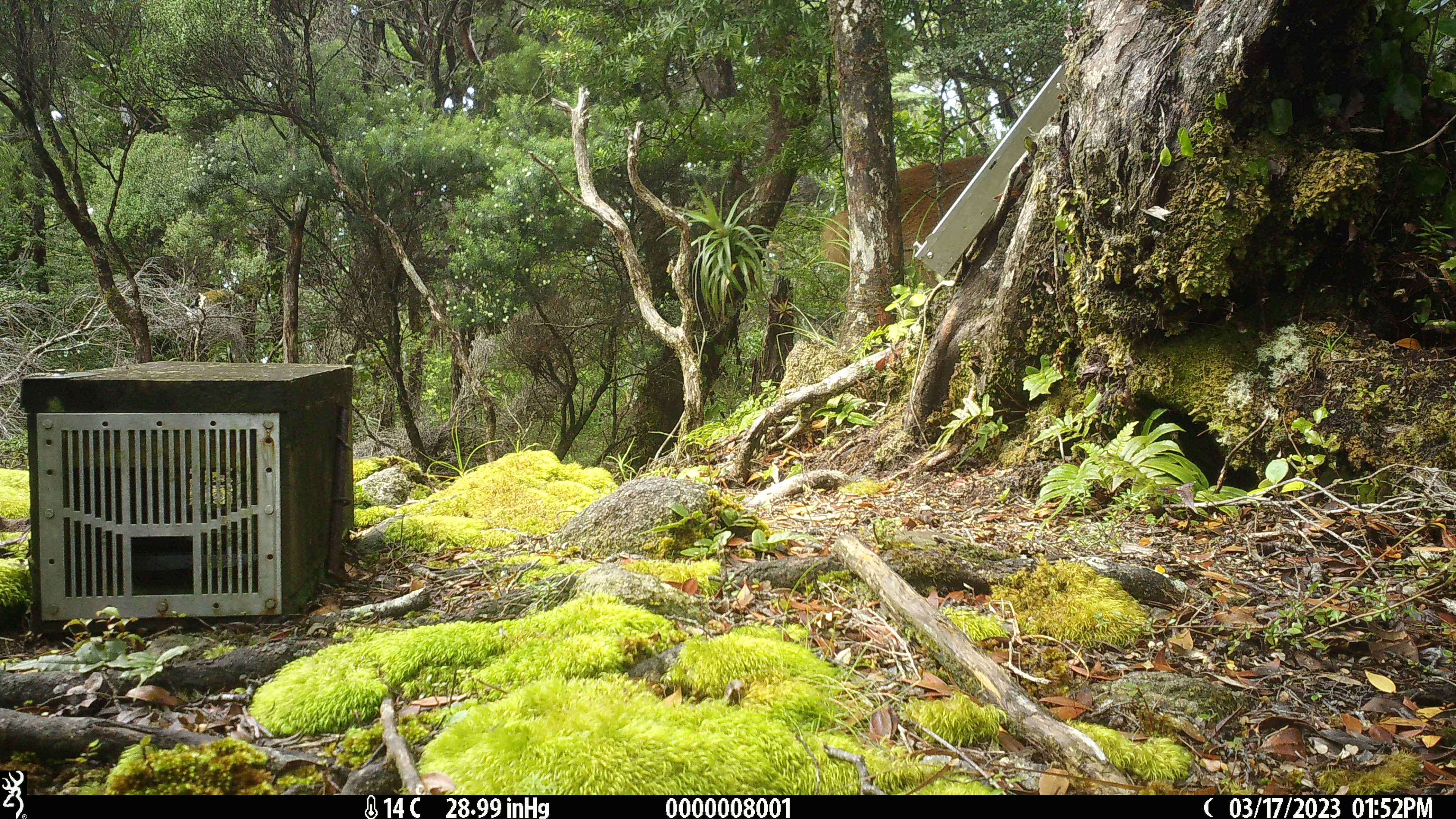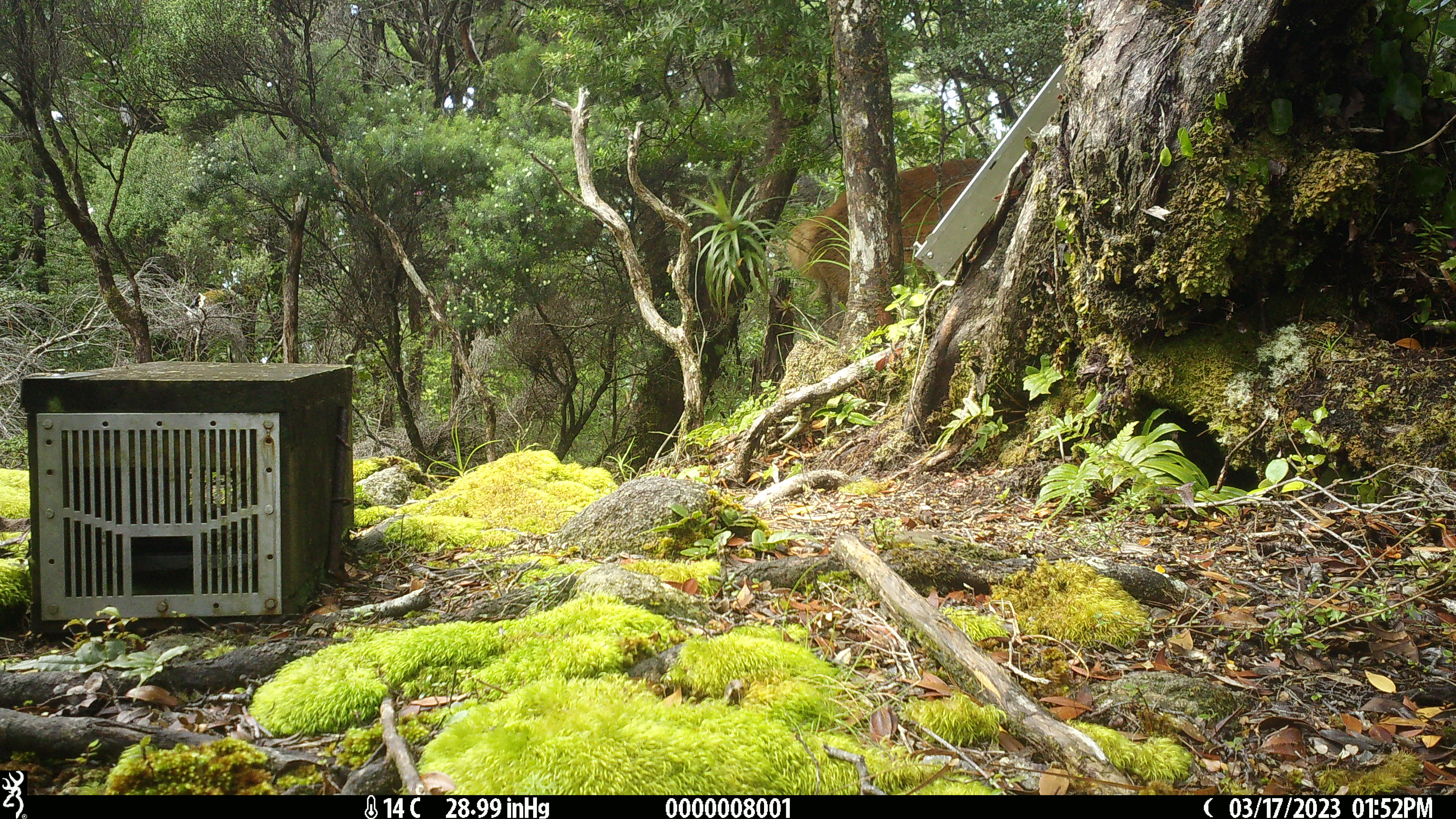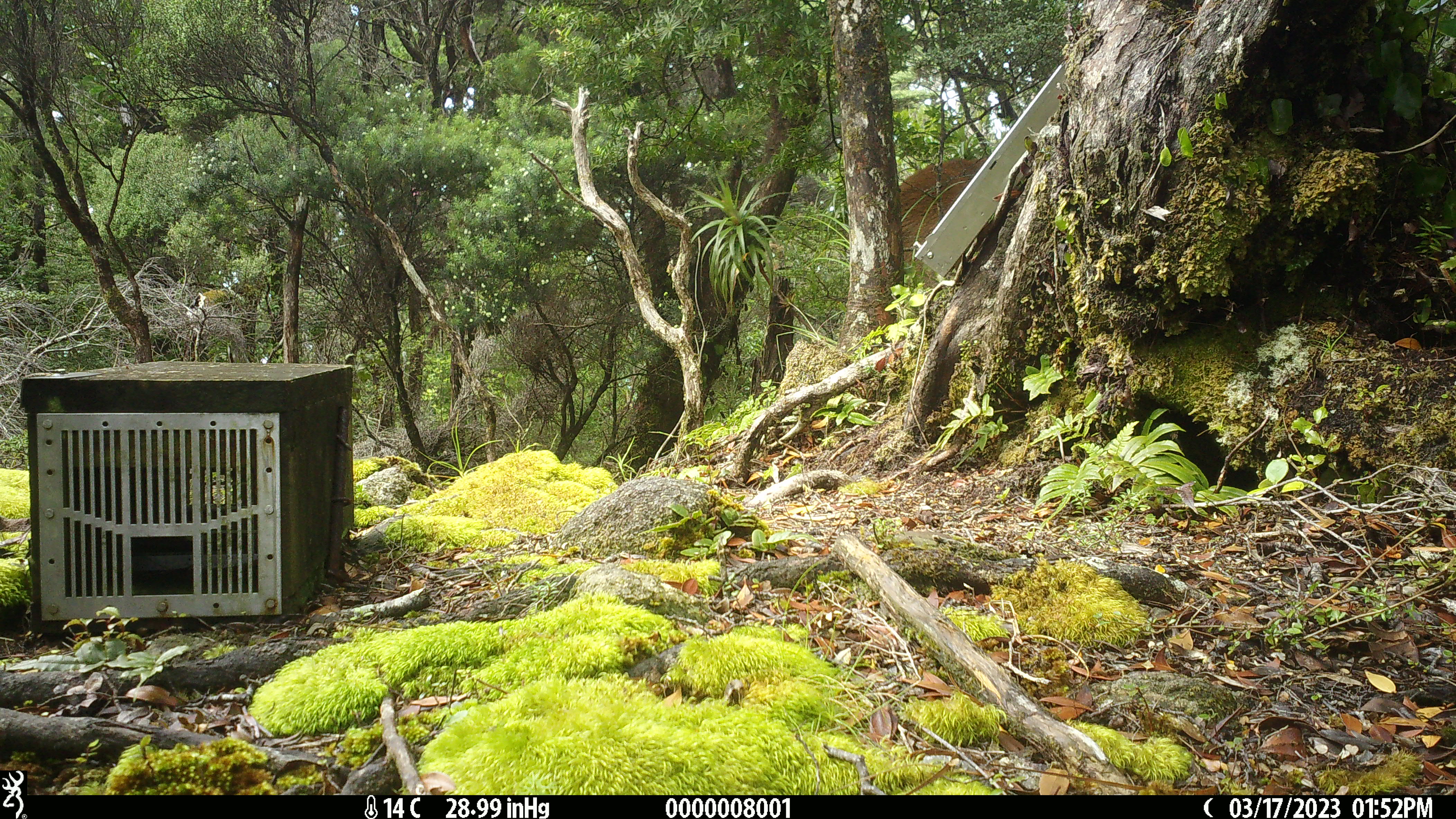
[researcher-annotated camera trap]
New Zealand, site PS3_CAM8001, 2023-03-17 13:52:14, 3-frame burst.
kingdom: Animalia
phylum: Chordata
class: Mammalia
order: Artiodactyla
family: Cervidae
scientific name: Cervidae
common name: deer